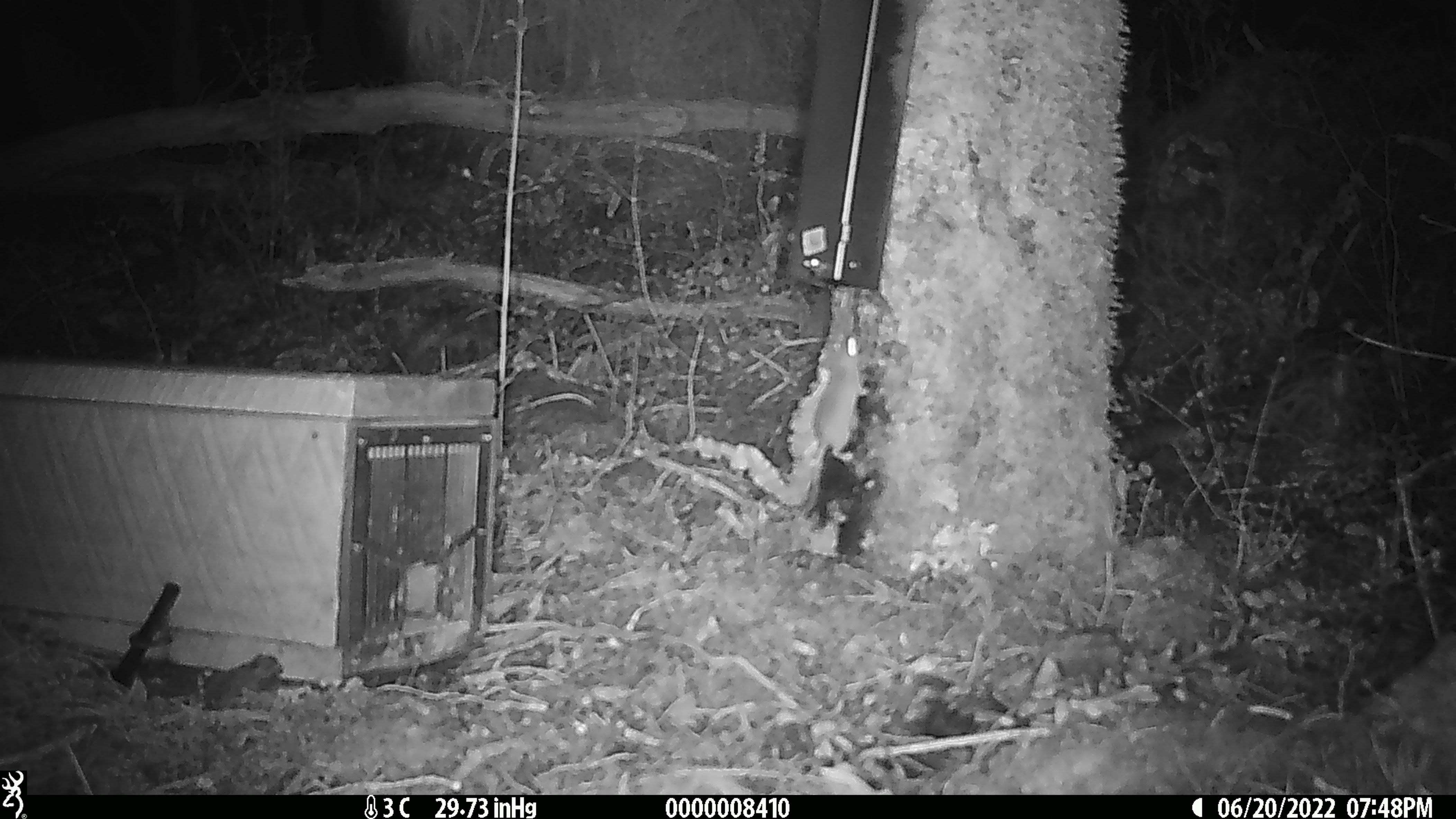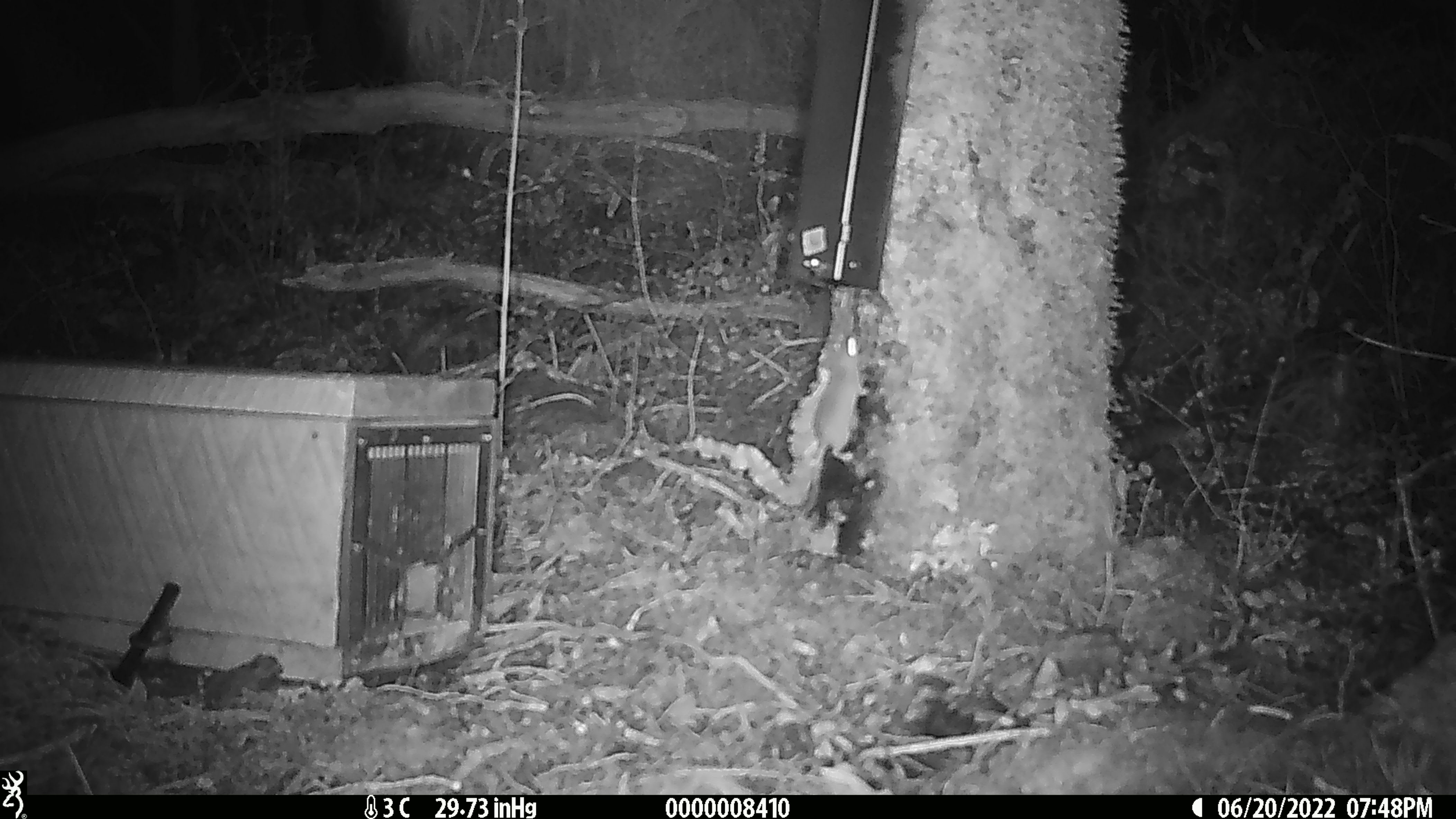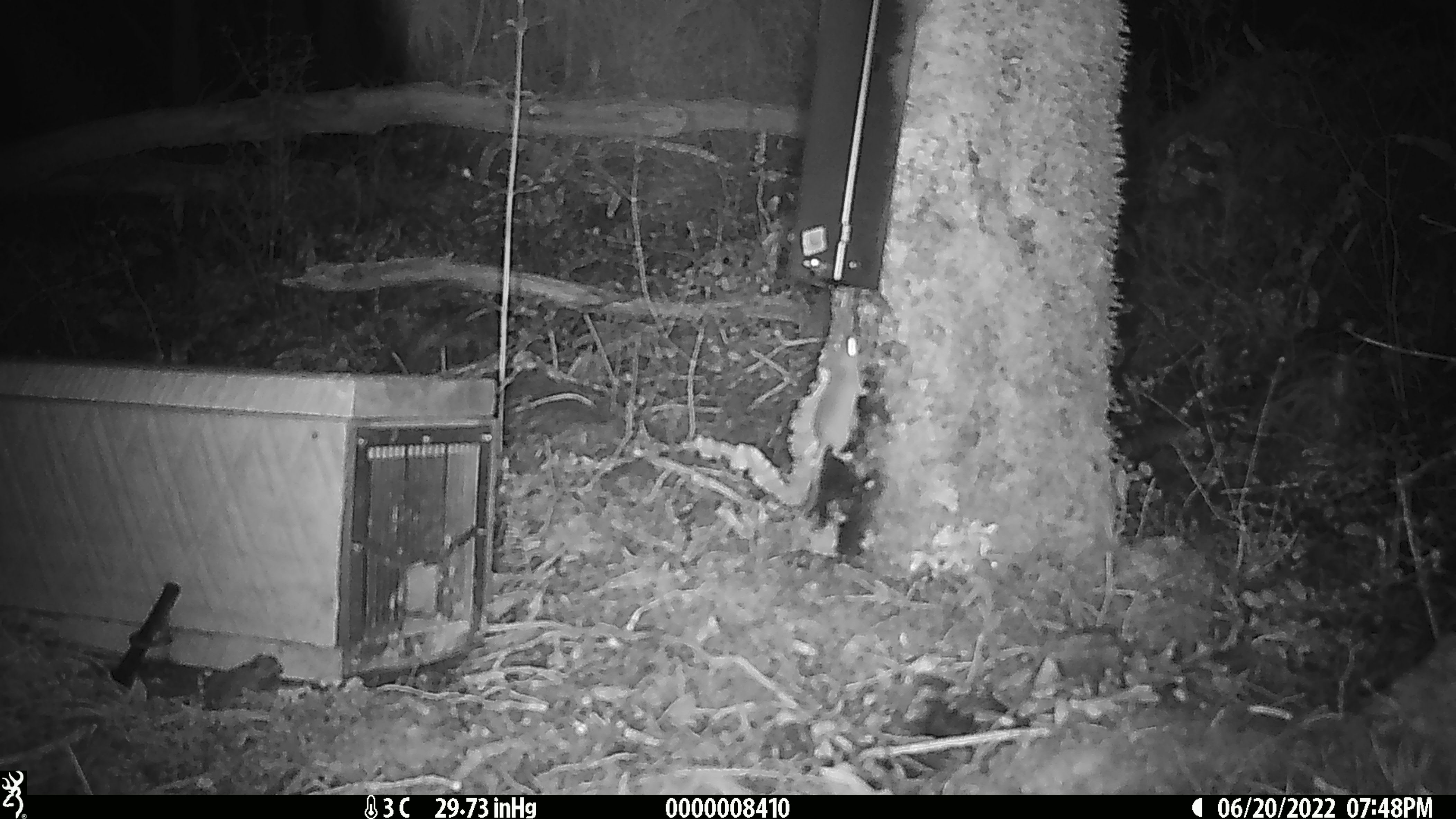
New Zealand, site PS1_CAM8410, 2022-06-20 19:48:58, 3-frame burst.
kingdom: Animalia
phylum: Chordata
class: Mammalia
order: Rodentia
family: Muridae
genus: Mus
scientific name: Mus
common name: mouse